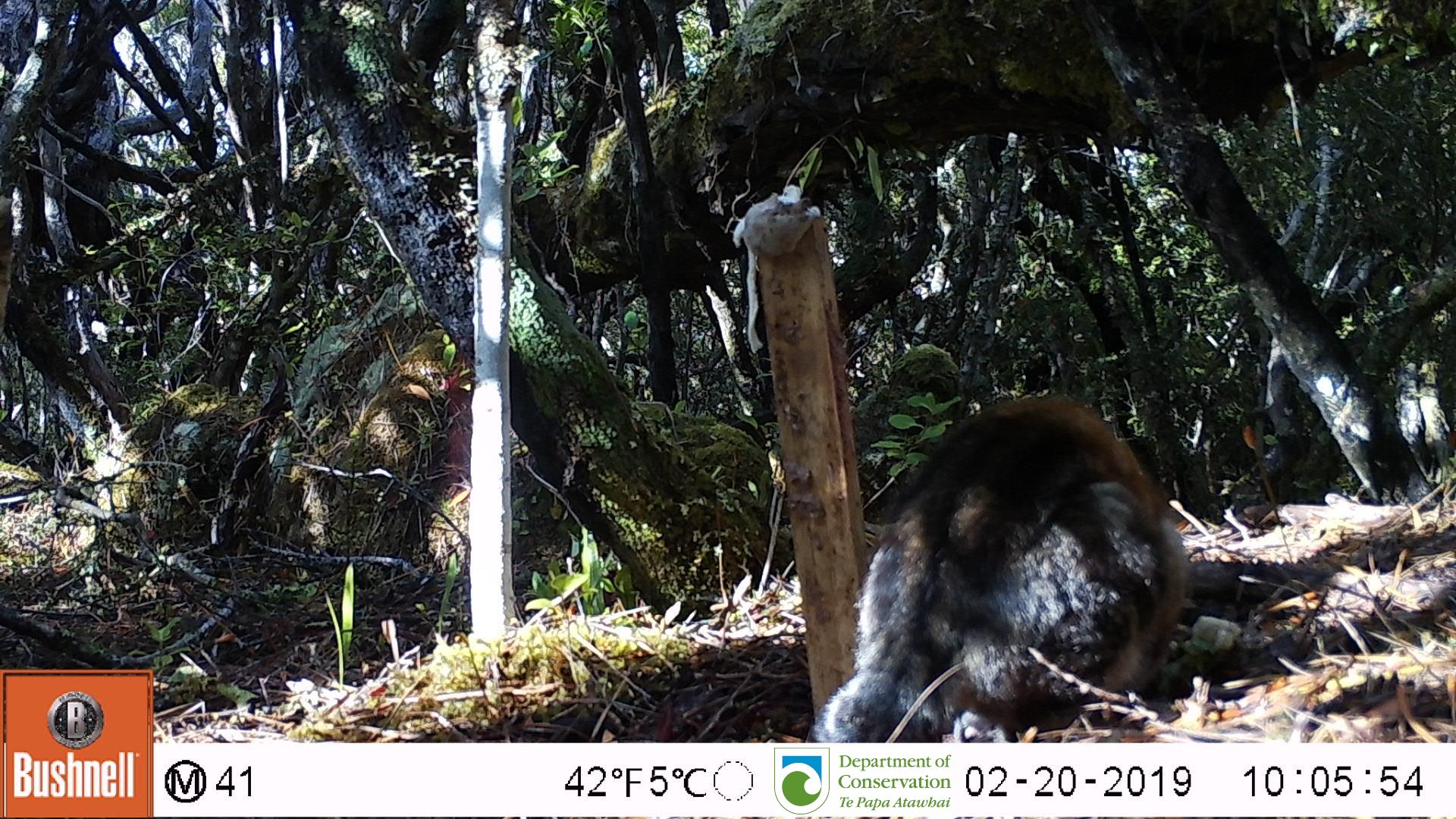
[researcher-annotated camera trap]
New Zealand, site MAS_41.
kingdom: Animalia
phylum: Chordata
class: Mammalia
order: Carnivora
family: Felidae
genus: Felis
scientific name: Felis catus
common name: domestic cat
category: cat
Cat (domestic cat) (Felis catus).